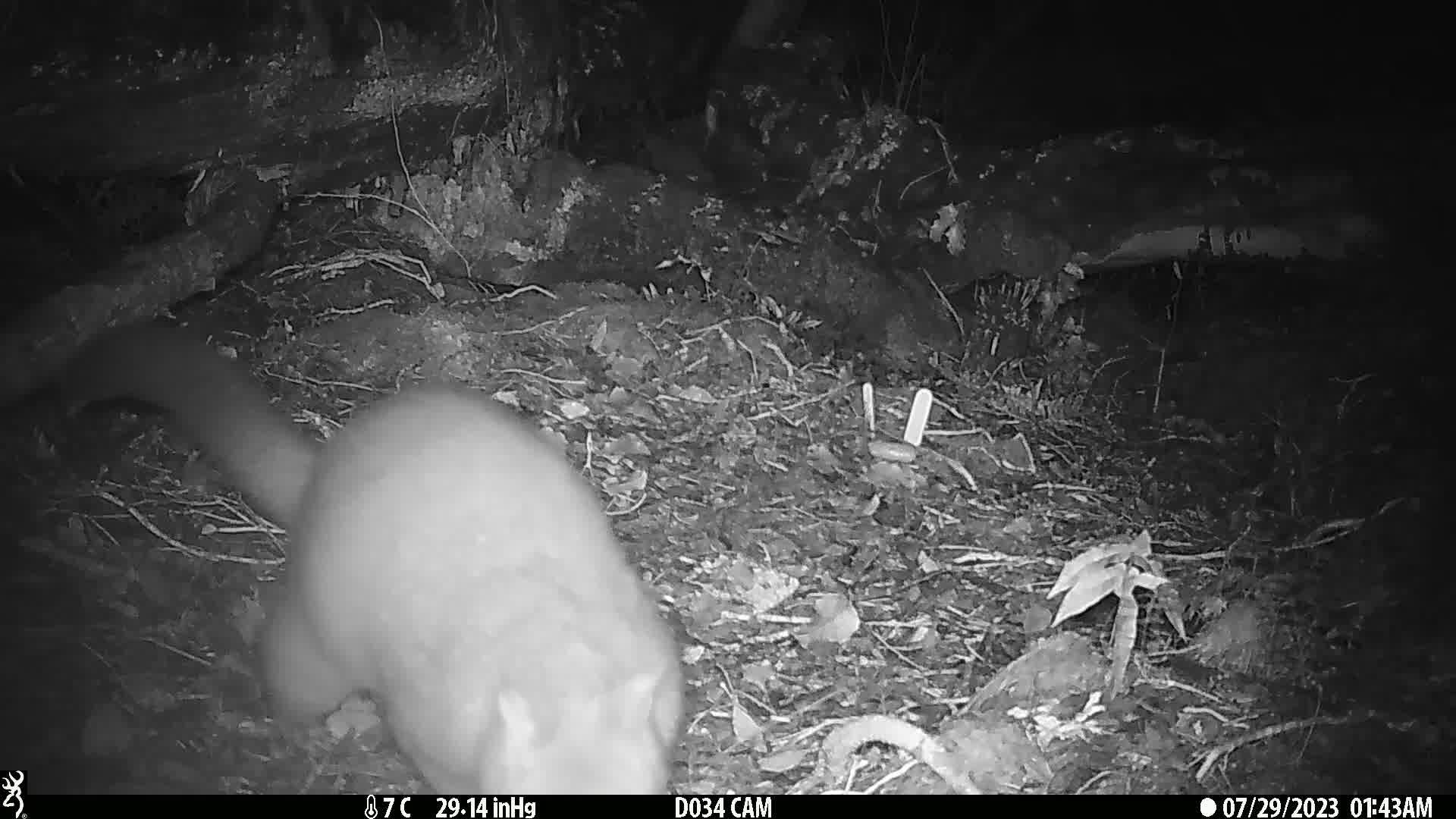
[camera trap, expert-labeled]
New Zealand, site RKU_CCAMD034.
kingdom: Animalia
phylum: Chordata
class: Mammalia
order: Diprotodontia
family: Phalangeridae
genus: Trichosurus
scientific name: Trichosurus vulpecula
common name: common brushtail possum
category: possum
Possum (common brushtail possum) (Trichosurus vulpecula).